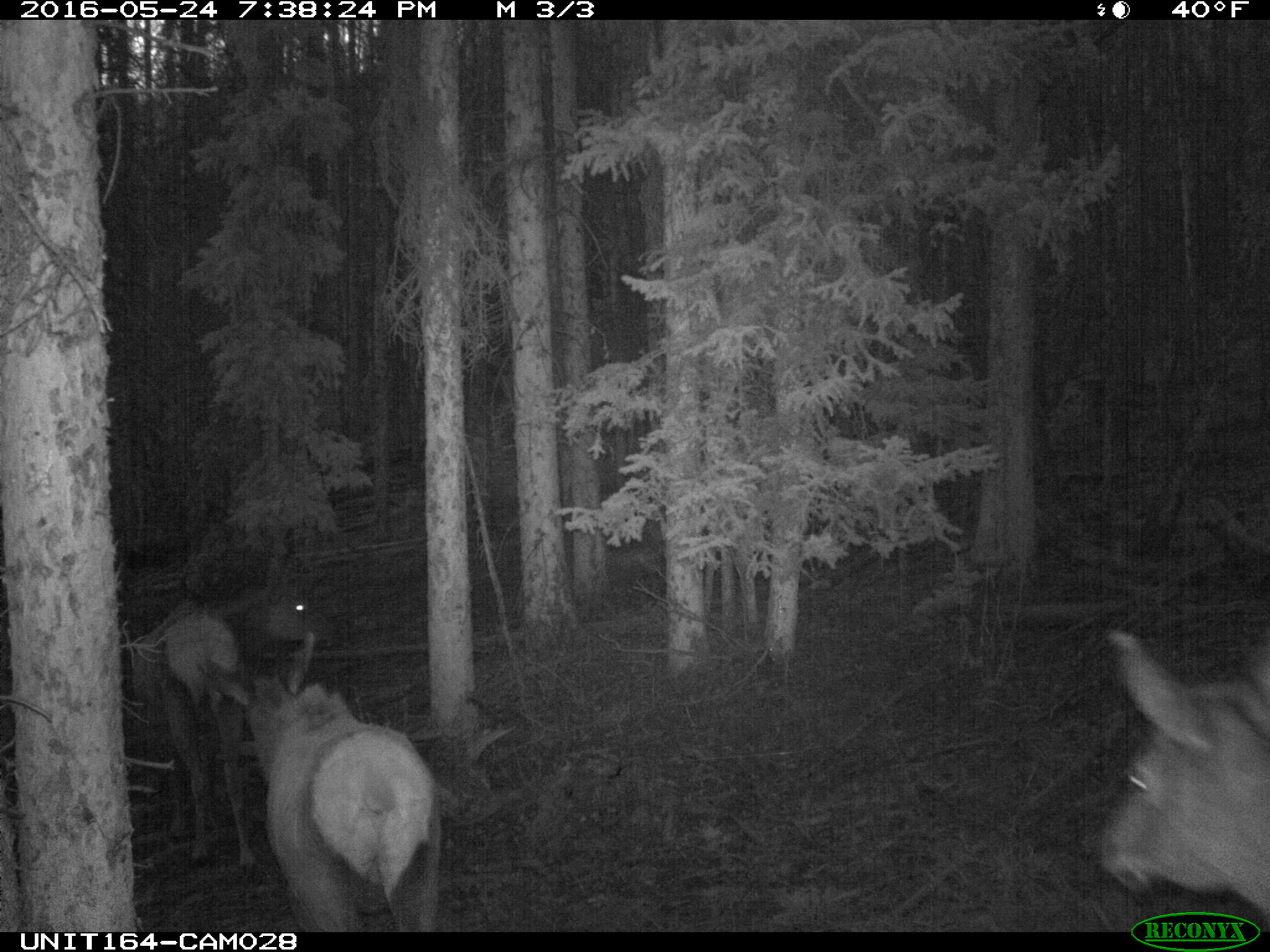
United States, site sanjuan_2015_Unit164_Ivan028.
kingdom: Animalia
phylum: Chordata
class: Mammalia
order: Artiodactyla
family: Cervidae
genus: Cervus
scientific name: Cervus elaphus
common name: red deer